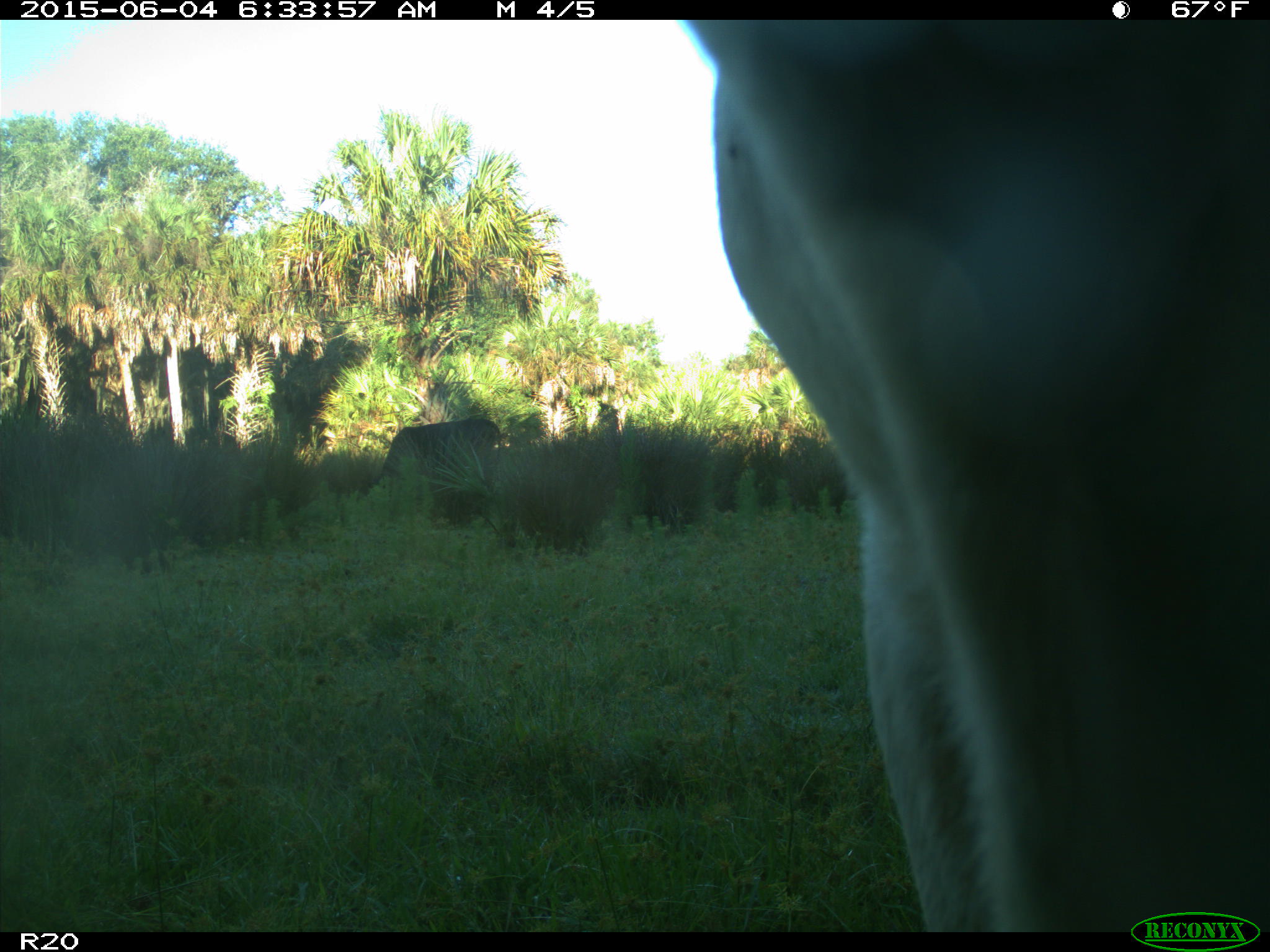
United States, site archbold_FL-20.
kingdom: Animalia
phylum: Chordata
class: Mammalia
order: Artiodactyla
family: Bovidae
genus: Bos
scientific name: Bos taurus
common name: domestic cow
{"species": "Bos taurus (domestic cow)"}